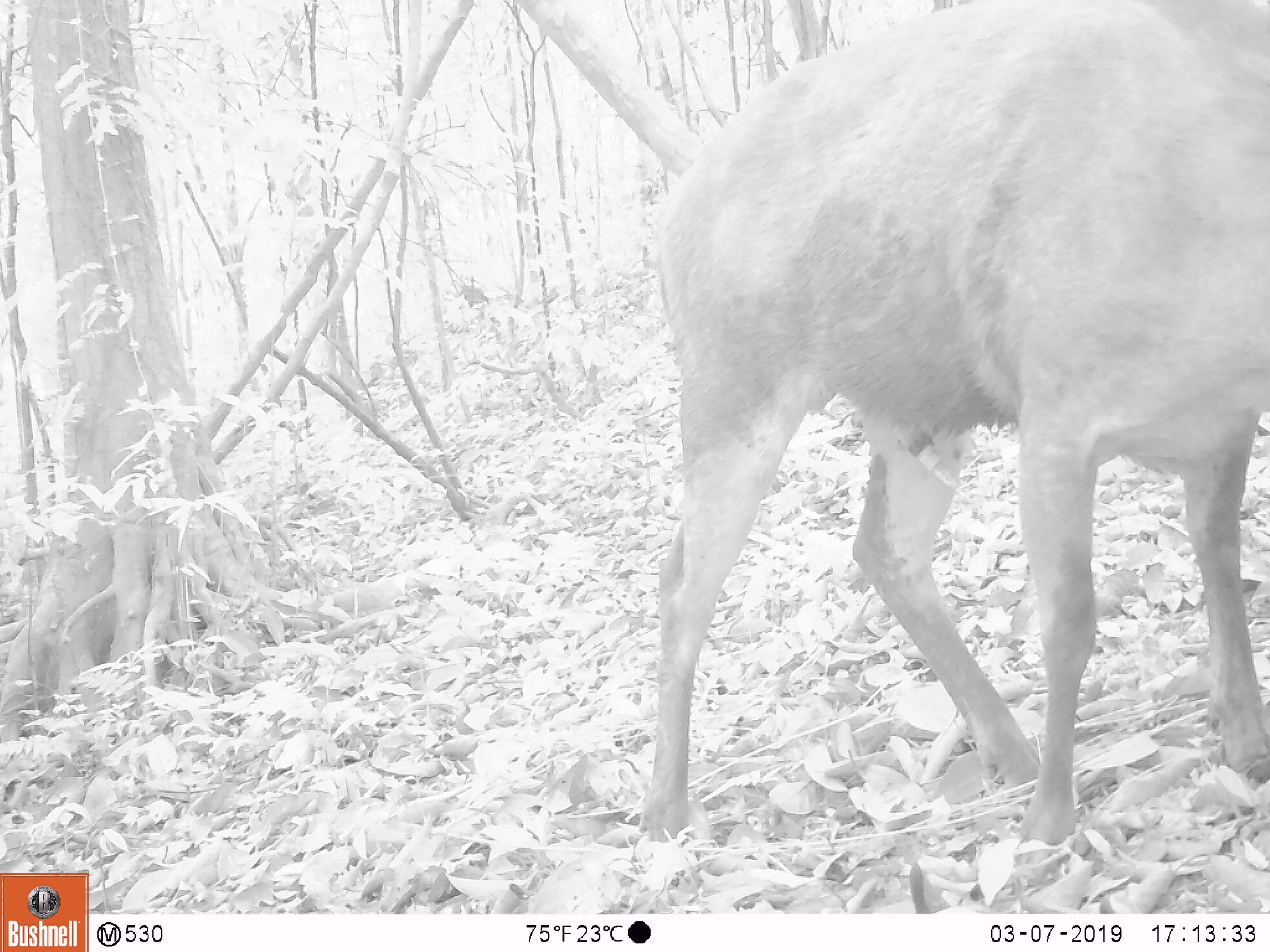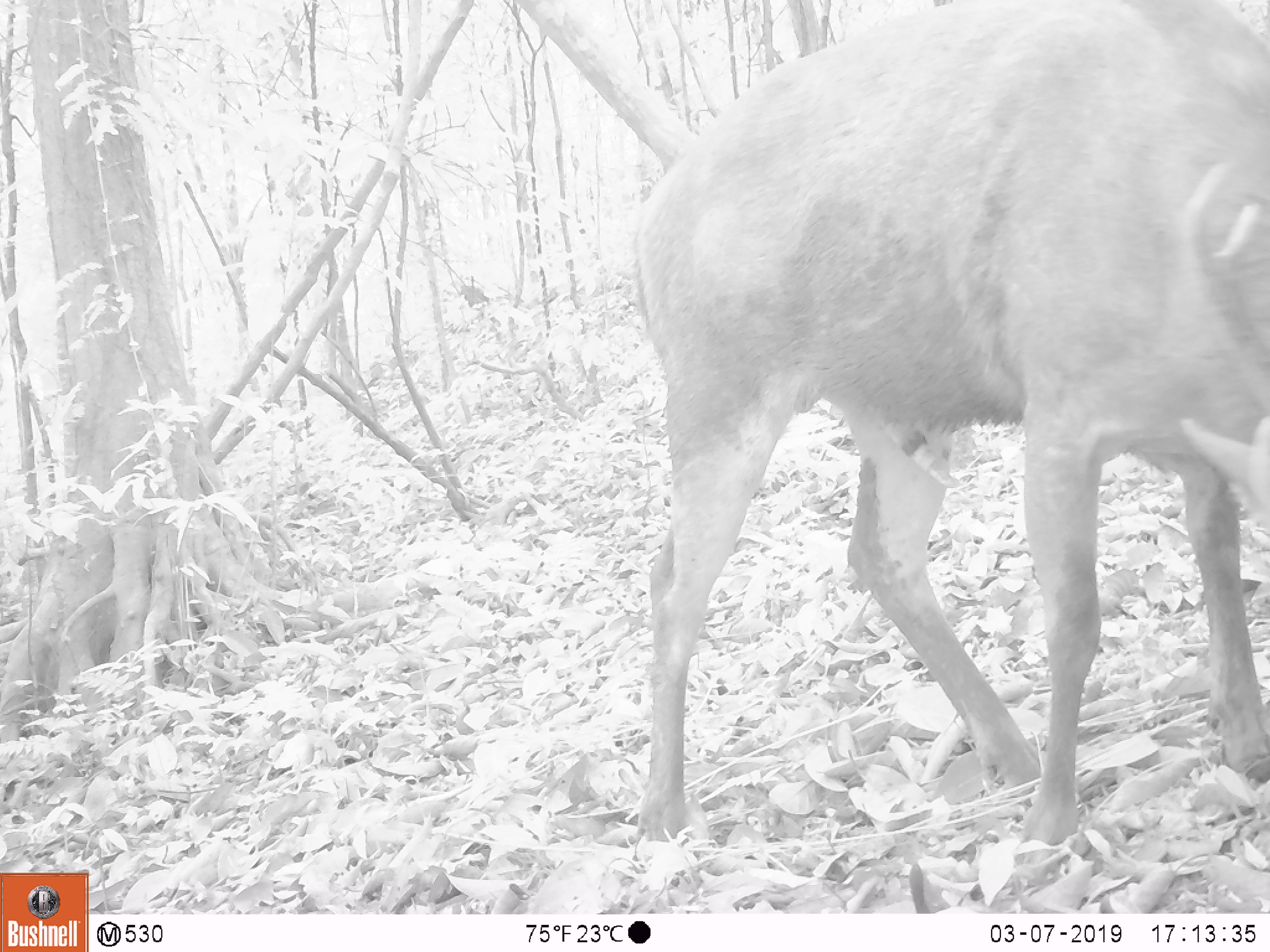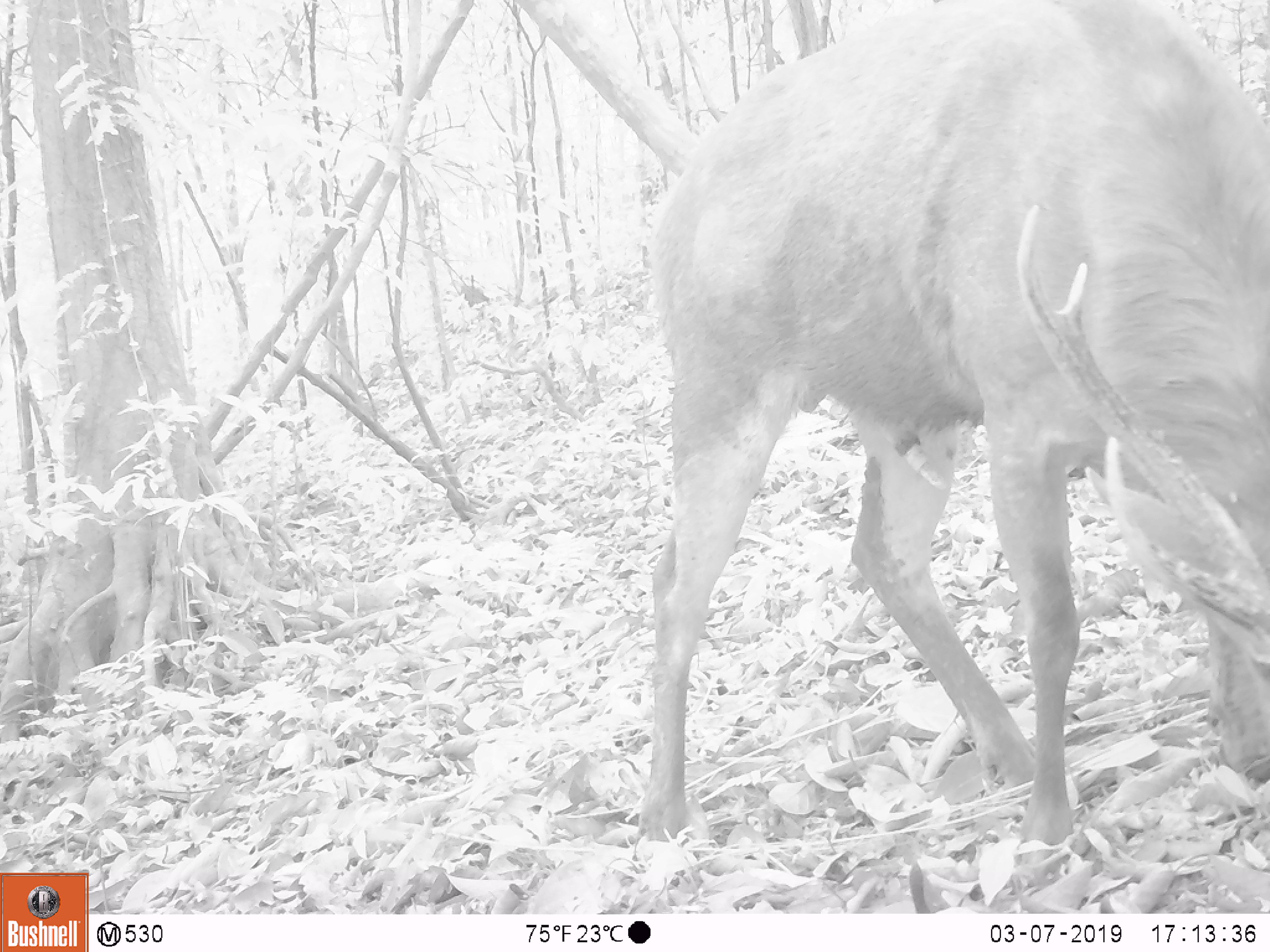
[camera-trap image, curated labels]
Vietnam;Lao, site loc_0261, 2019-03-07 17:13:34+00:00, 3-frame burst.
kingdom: Animalia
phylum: Chordata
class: Mammalia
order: Artiodactyla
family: Cervidae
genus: Rusa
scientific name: Rusa unicolor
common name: sambar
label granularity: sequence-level